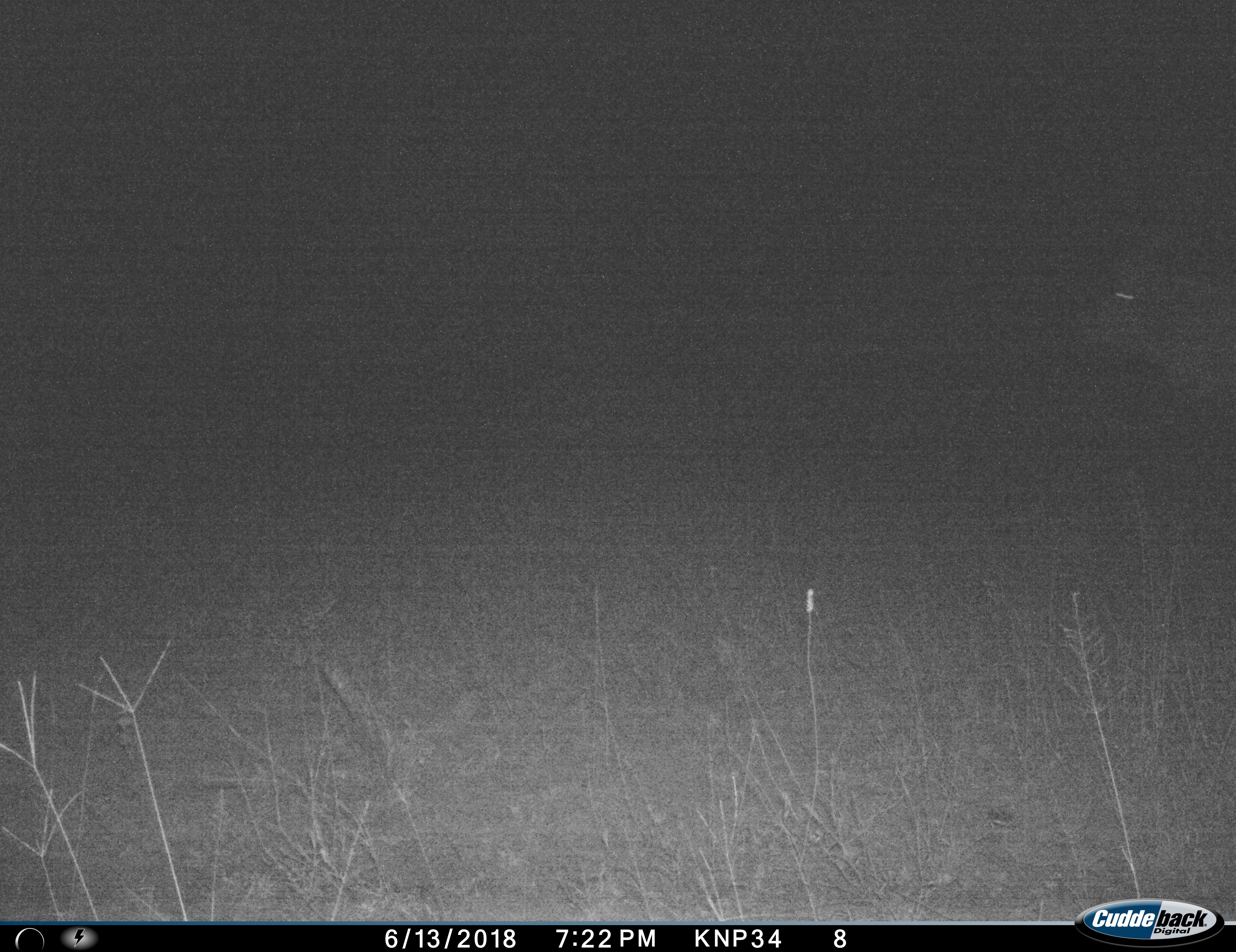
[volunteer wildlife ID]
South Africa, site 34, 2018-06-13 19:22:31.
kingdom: Animalia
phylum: Chordata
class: Mammalia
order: Artiodactyla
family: Bovidae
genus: Aepyceros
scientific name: Aepyceros melampus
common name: impala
Impala (Aepyceros melampus), count 1. Behavior (volunteer vote fractions): standing 50%, resting 0%, moving 50%, interacting 0%. Young present (vote fraction): 0%. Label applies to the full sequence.